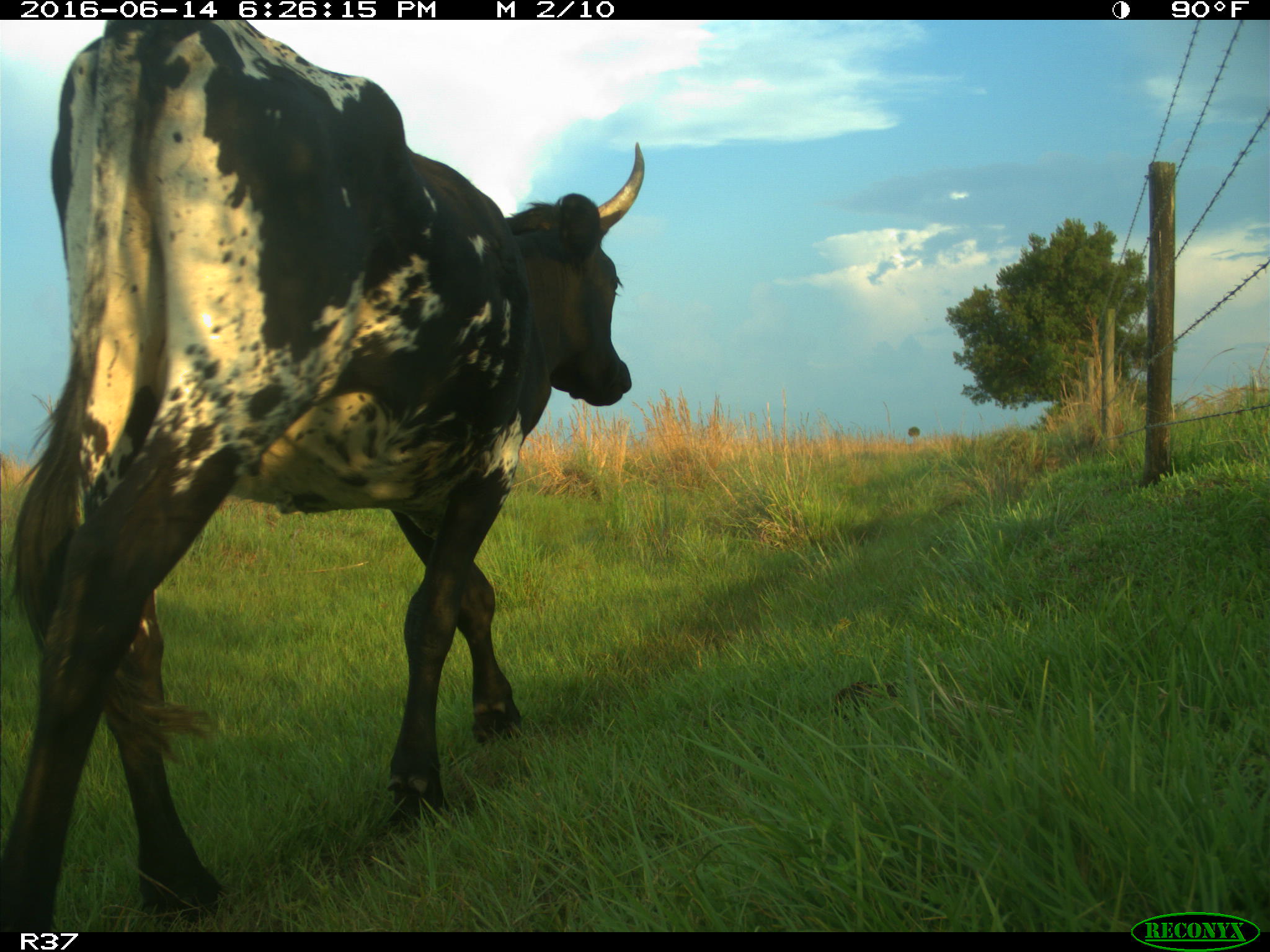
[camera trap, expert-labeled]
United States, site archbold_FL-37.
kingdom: Animalia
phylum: Chordata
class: Mammalia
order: Artiodactyla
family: Bovidae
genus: Bos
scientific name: Bos taurus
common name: domestic cow